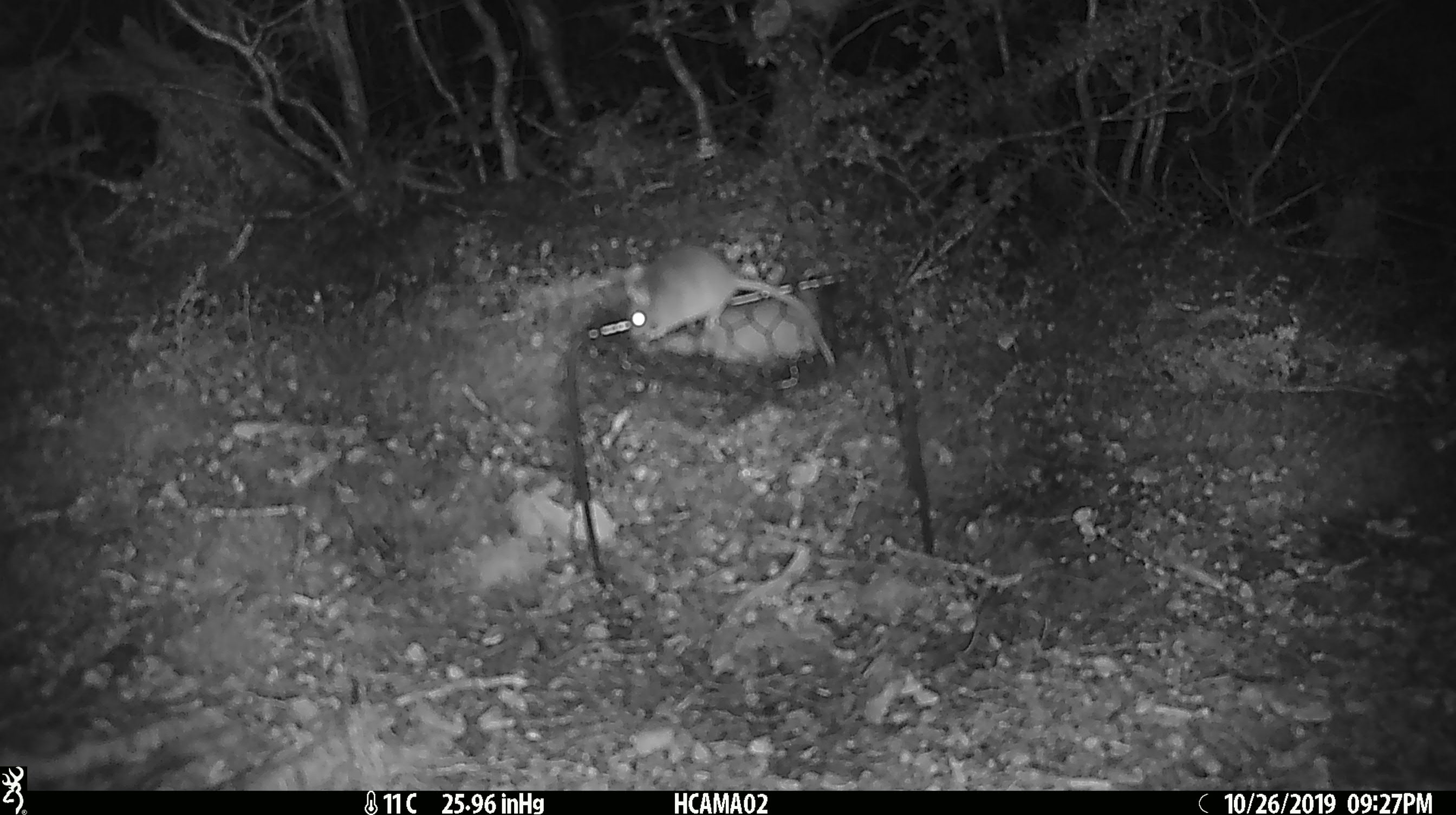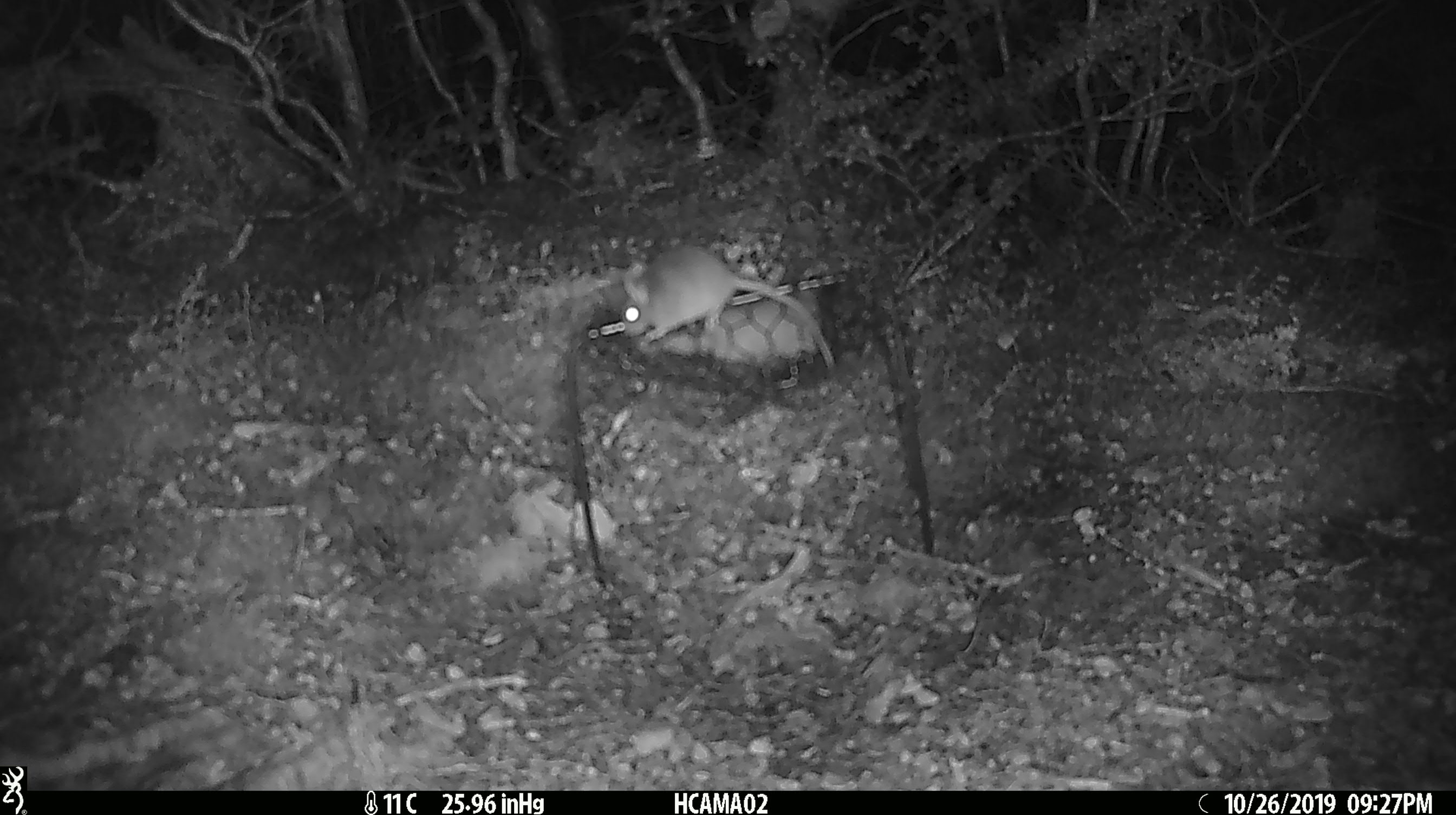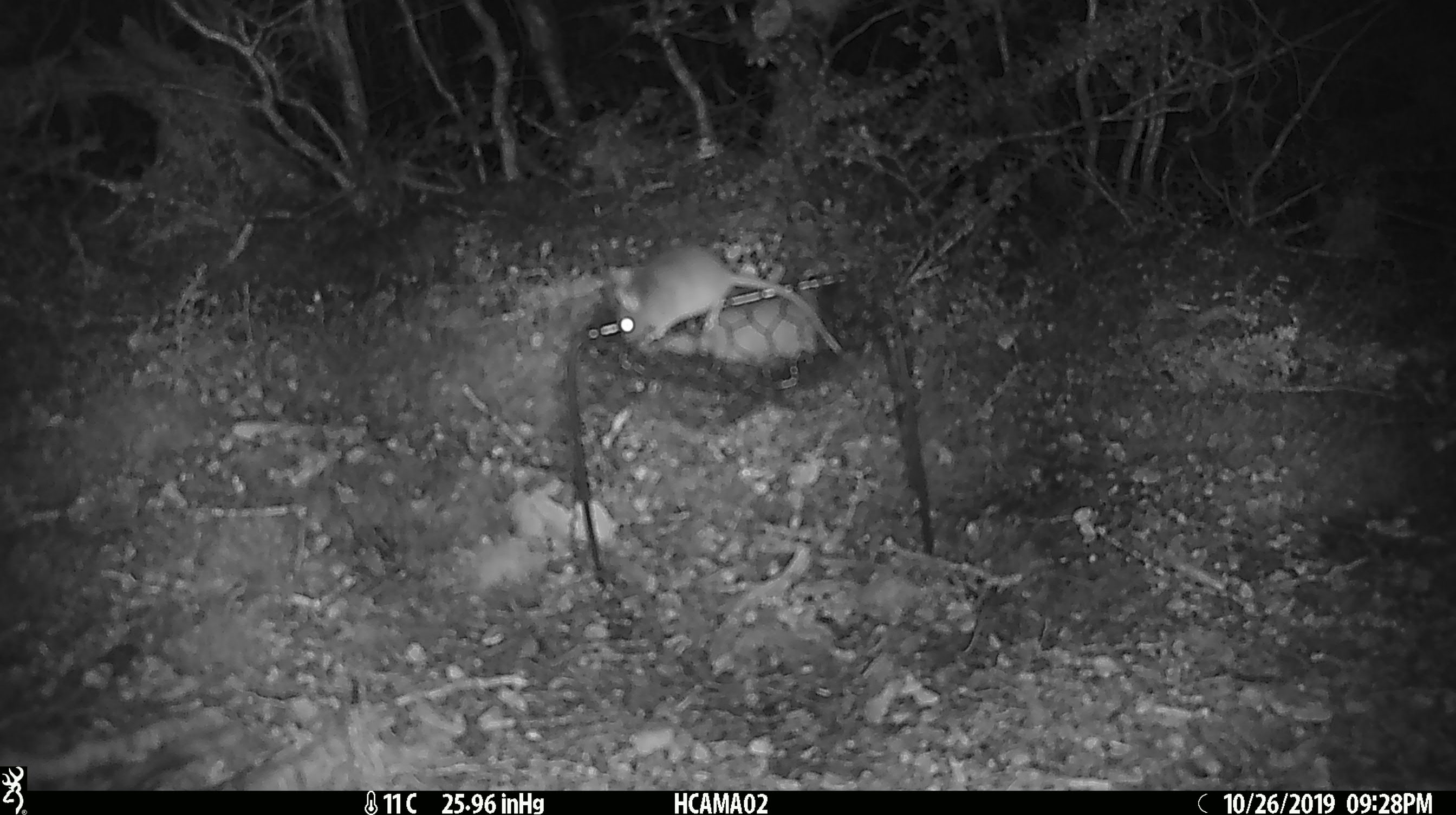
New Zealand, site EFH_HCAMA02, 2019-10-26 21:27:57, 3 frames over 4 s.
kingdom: Animalia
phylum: Chordata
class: Mammalia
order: Rodentia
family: Muridae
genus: Mus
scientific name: Mus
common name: mouse